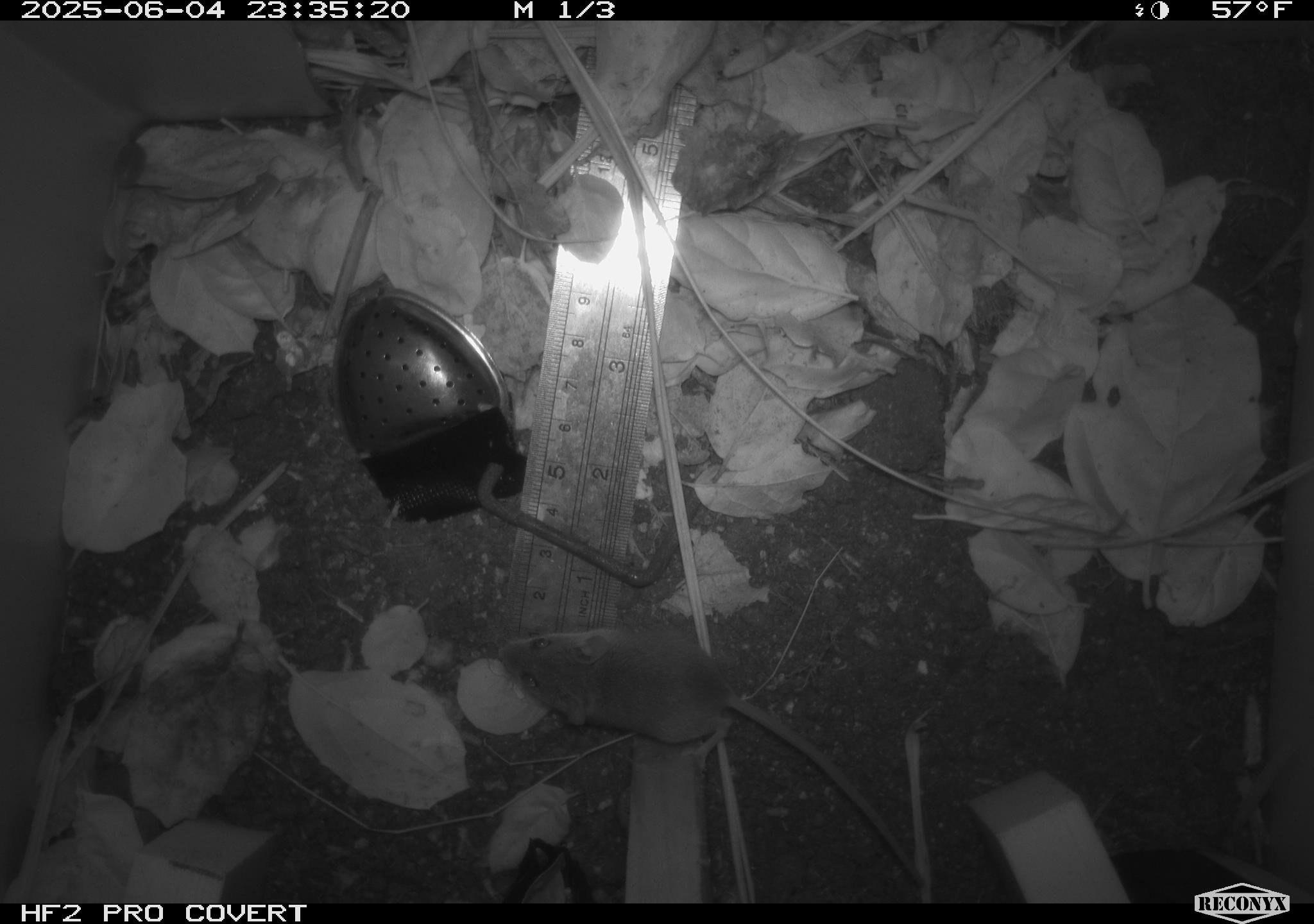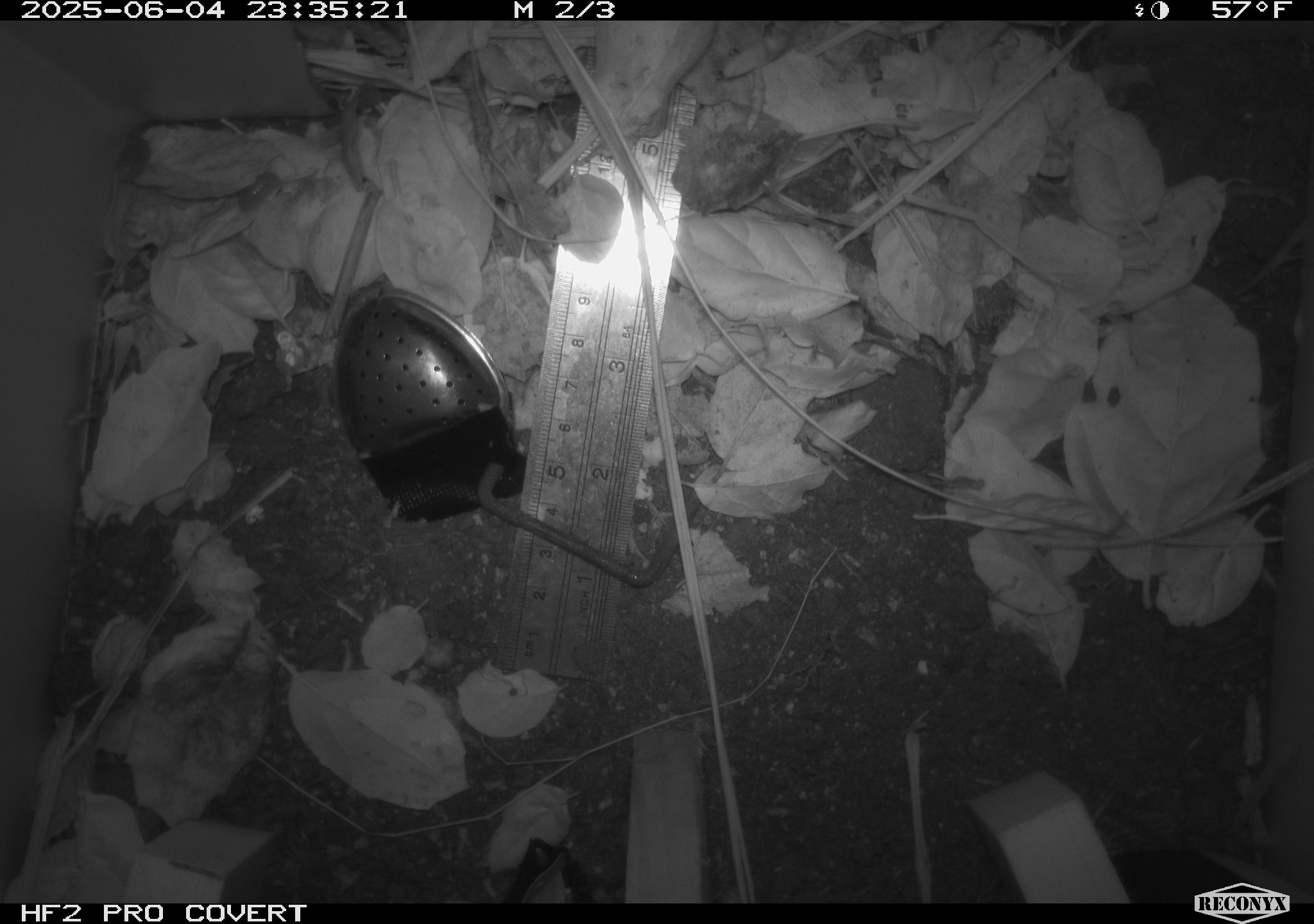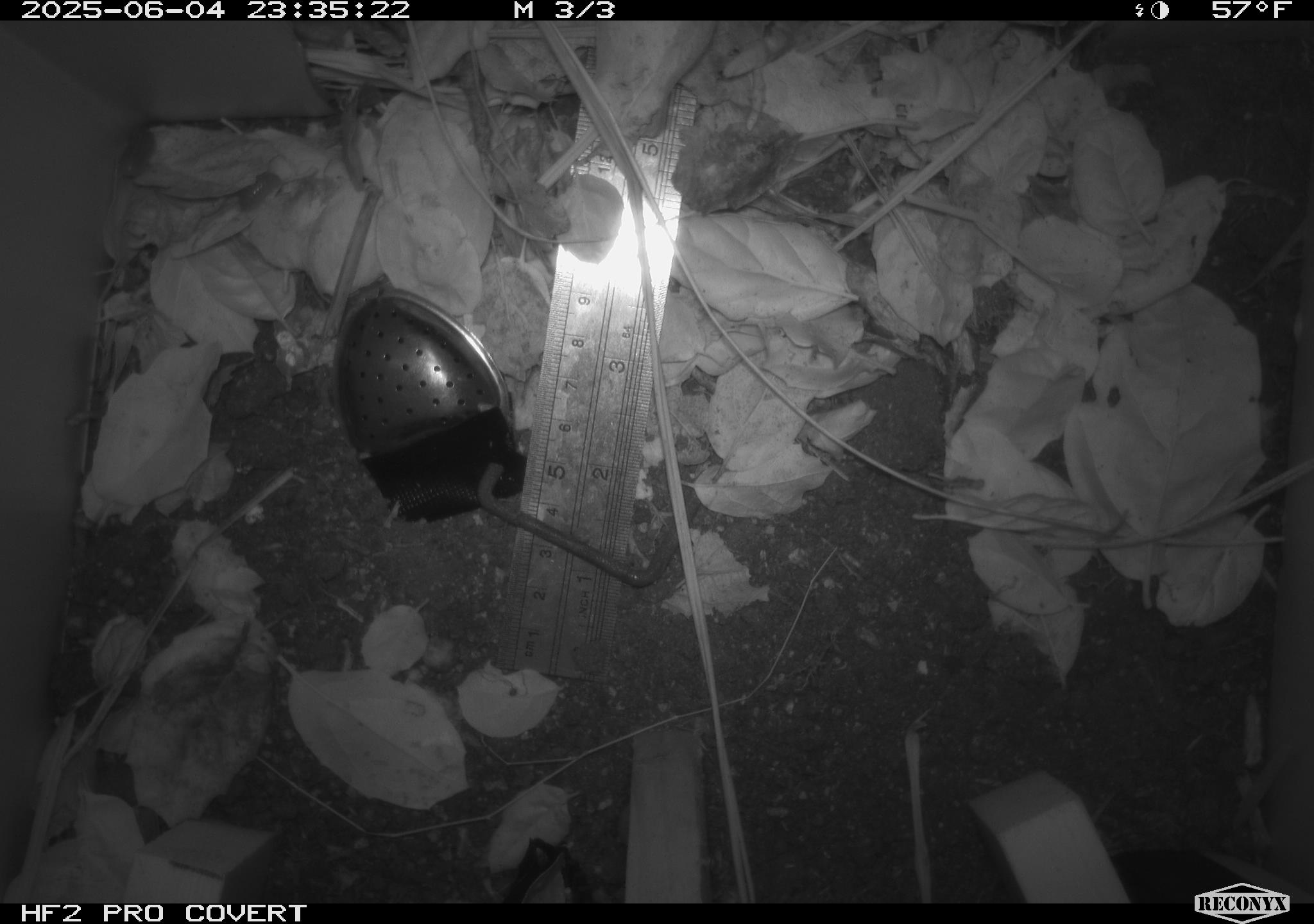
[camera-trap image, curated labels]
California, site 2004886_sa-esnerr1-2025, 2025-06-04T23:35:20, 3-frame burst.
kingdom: Animalia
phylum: Chordata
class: Mammalia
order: Rodentia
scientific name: Rodentia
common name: rodent